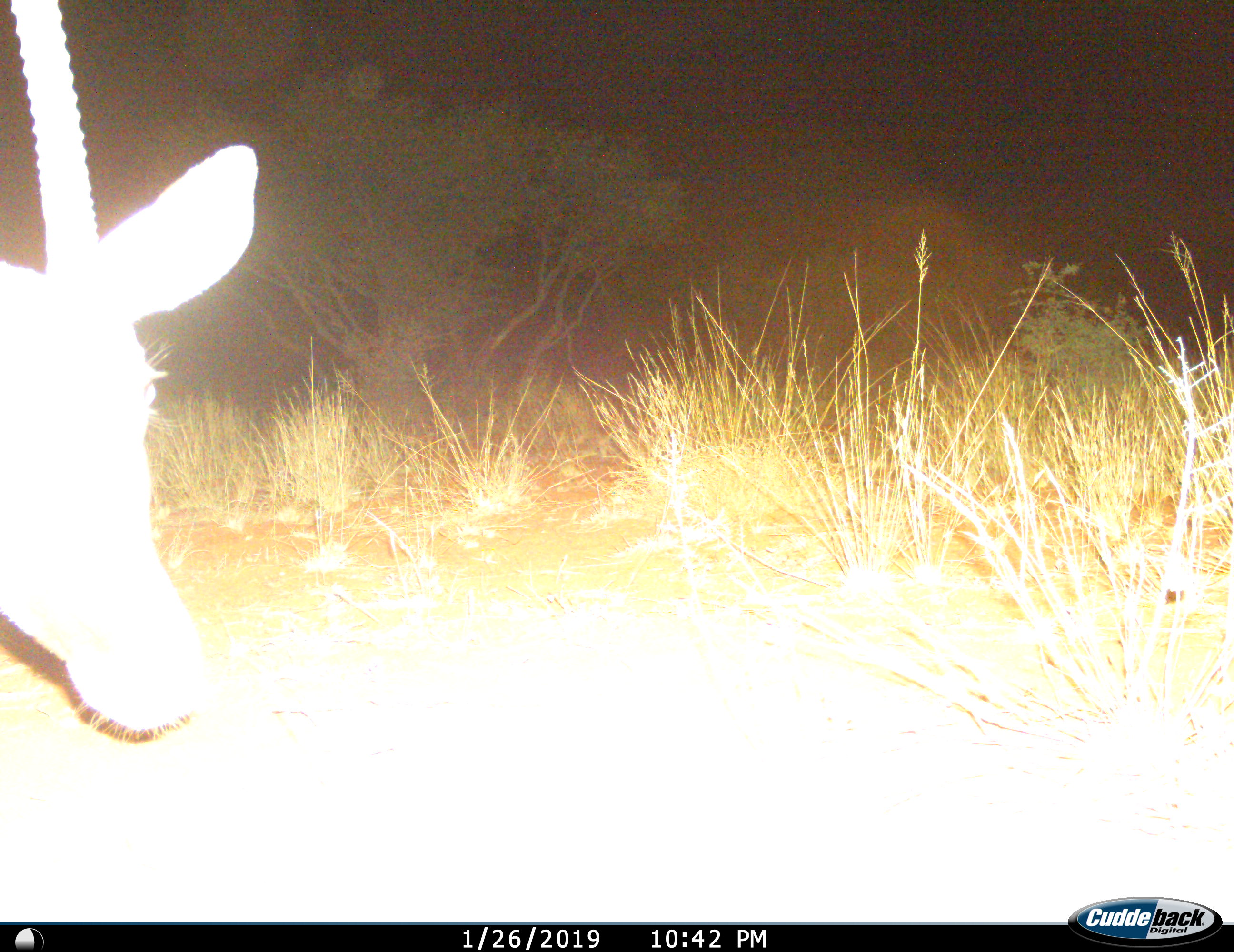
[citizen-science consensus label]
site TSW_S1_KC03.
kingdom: Animalia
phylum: Chordata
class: Mammalia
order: Artiodactyla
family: Bovidae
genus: Oryx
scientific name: Oryx gazella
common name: gemsbok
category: oryx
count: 1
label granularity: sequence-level